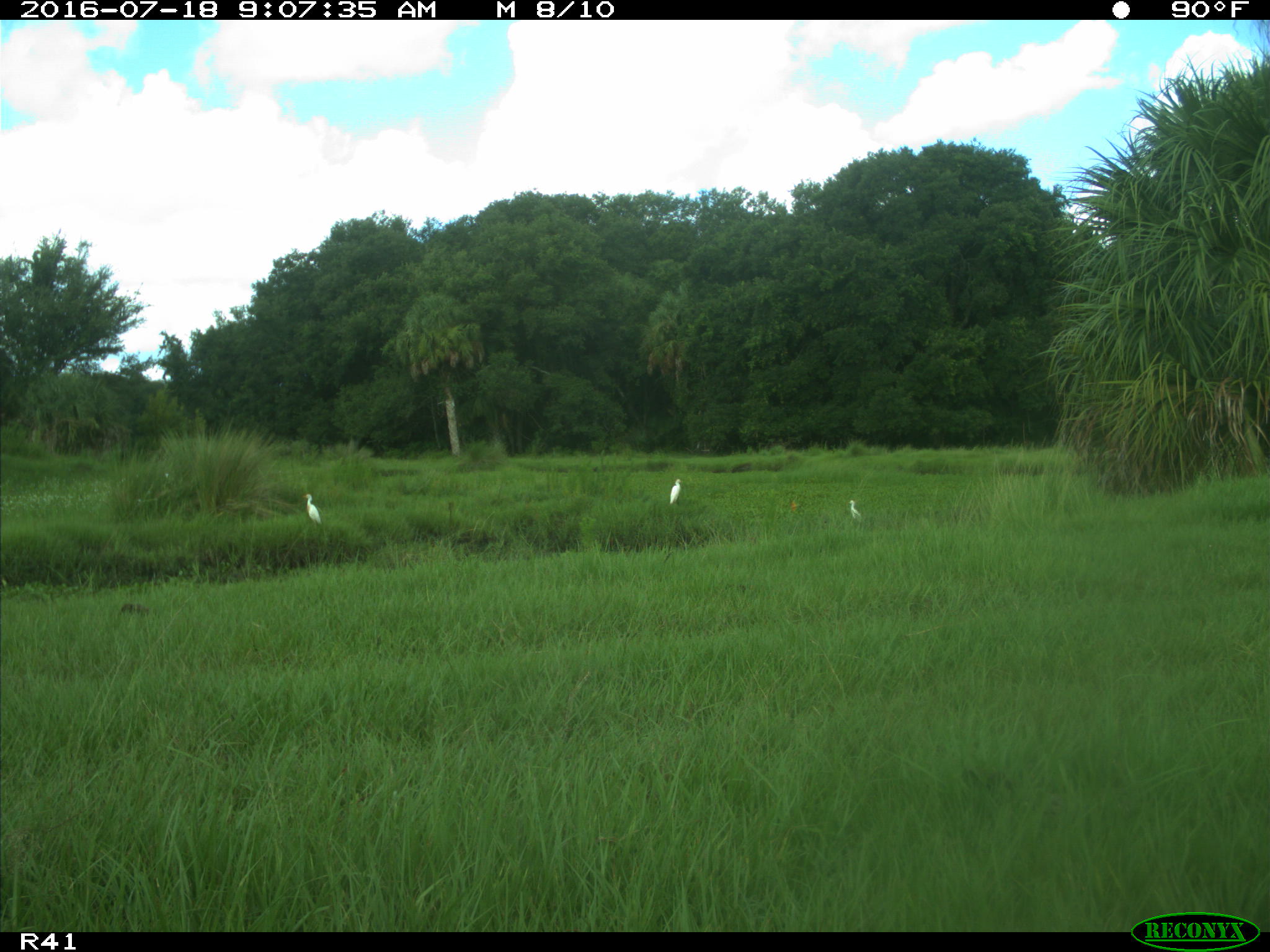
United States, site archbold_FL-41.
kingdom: Animalia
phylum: Chordata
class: Aves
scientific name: Aves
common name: birds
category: unidentified bird